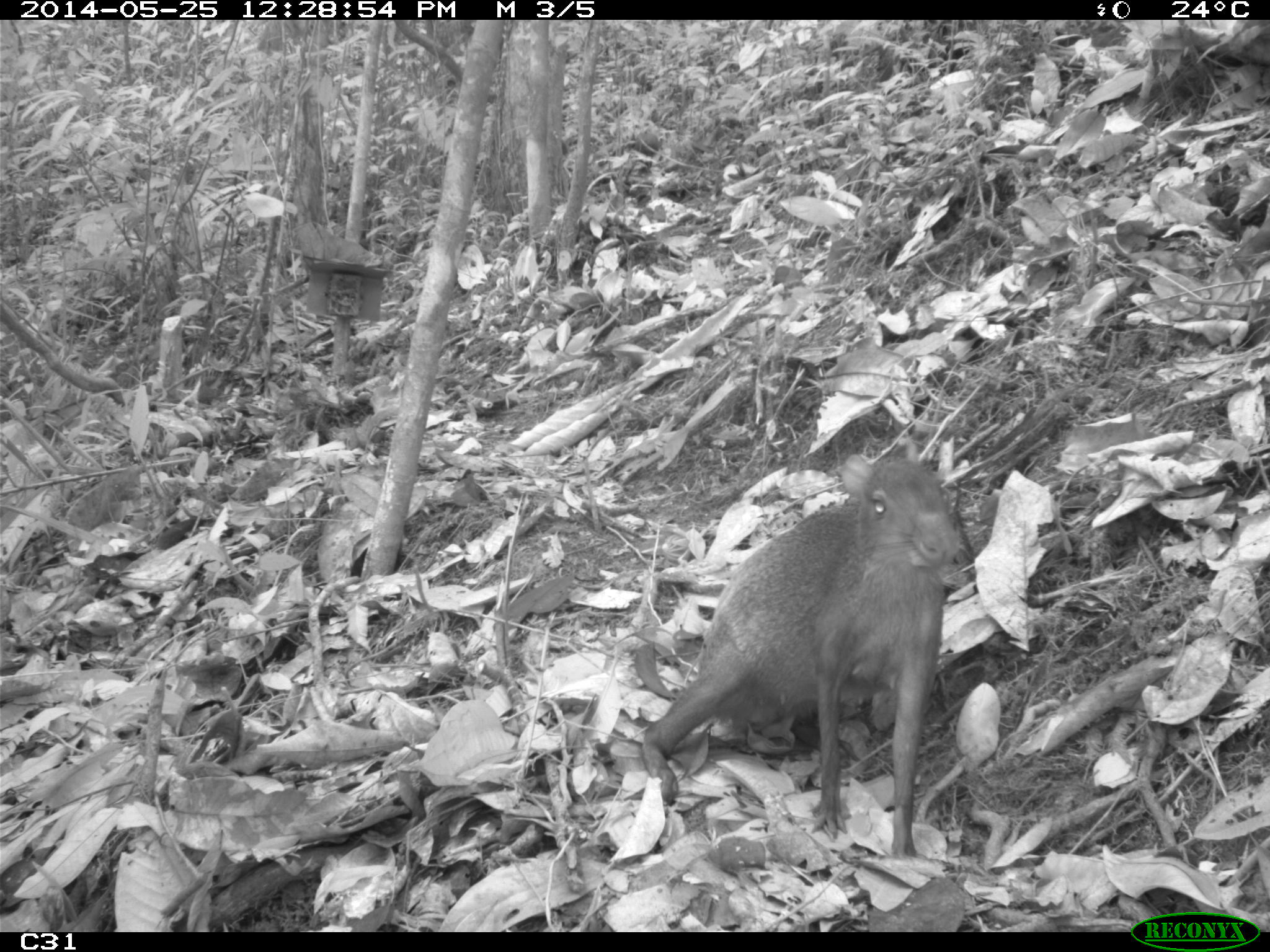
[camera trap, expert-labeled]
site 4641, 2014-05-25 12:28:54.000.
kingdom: Animalia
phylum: Chordata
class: Mammalia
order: Rodentia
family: Dasyproctidae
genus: Dasyprocta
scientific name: Dasyprocta leporina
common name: red-rumped agouti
Dasyprocta leporina (red-rumped agouti), count 3, age adult, sex female.